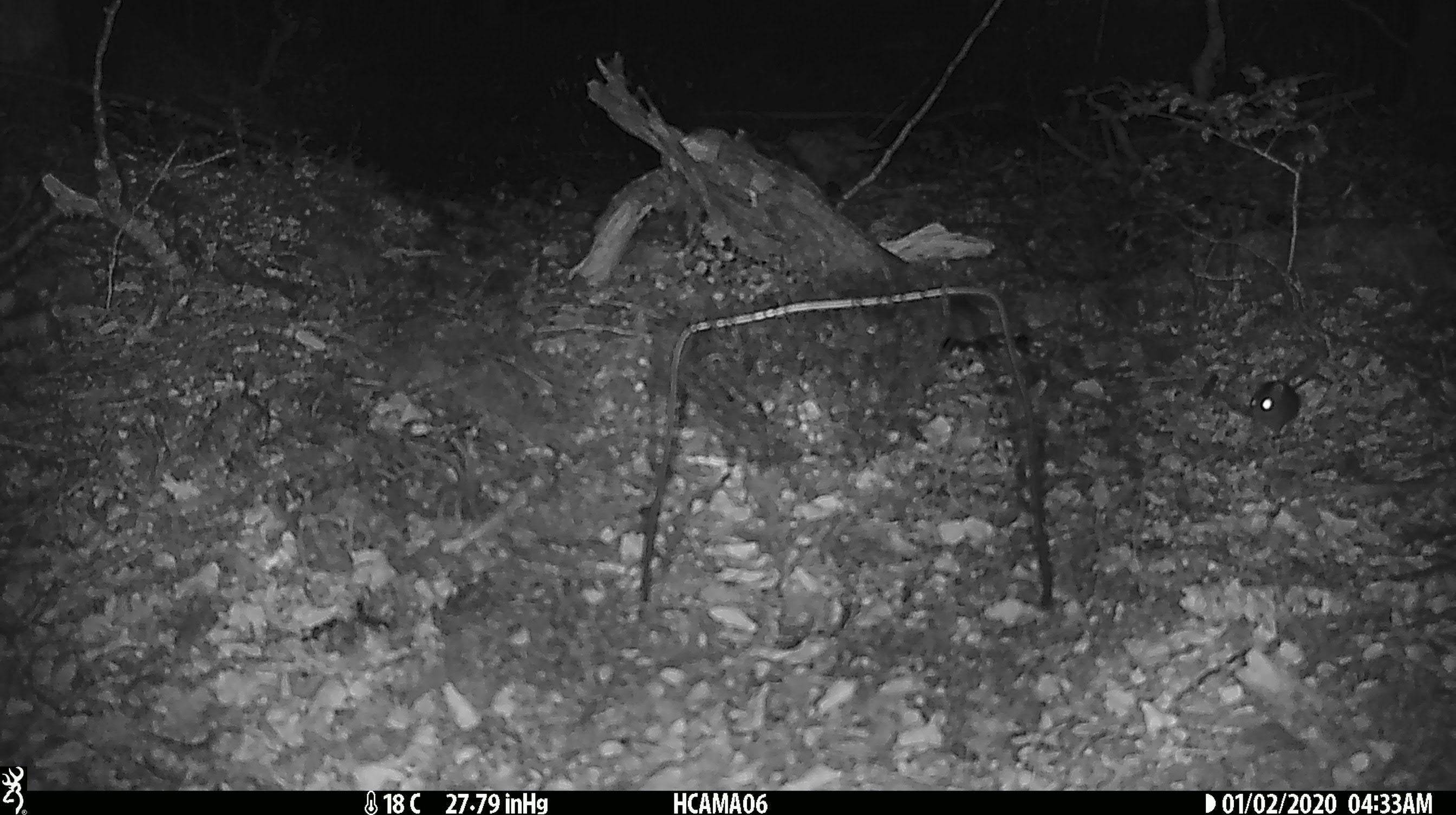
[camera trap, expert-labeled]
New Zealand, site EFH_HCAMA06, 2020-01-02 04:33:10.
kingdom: Animalia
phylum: Chordata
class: Mammalia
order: Rodentia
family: Muridae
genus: Mus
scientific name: Mus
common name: mouse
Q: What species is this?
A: Mouse (Mus).